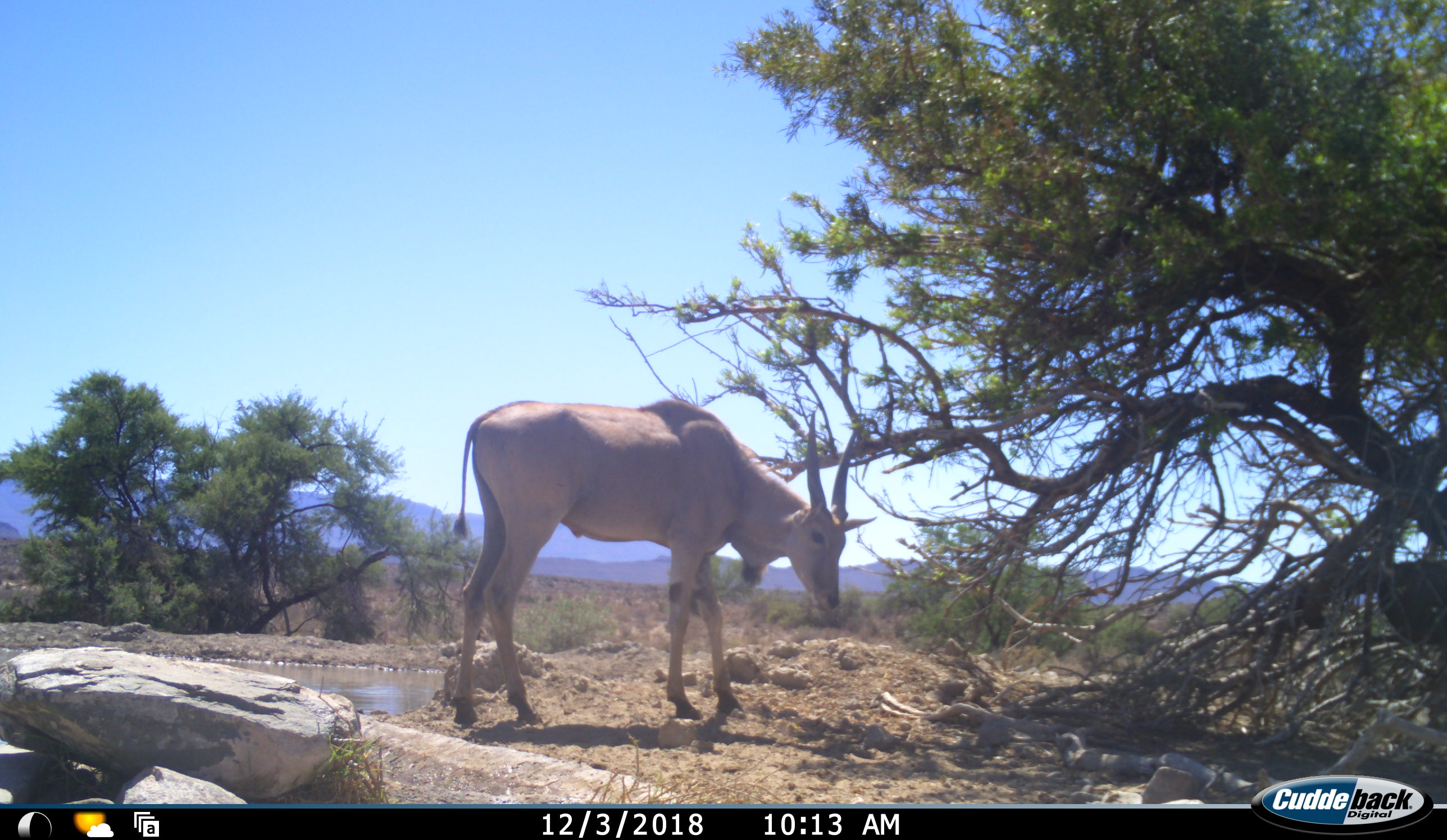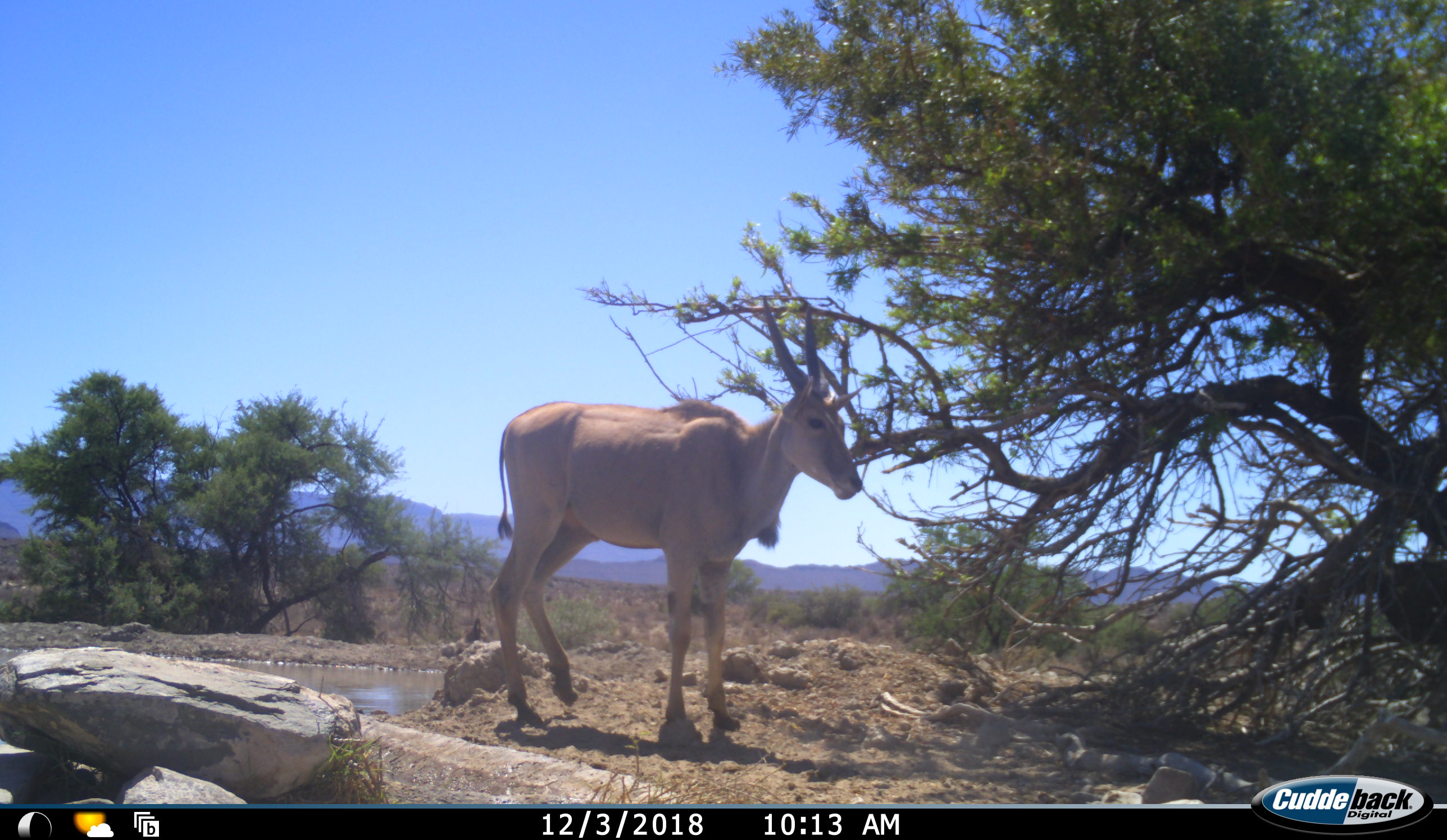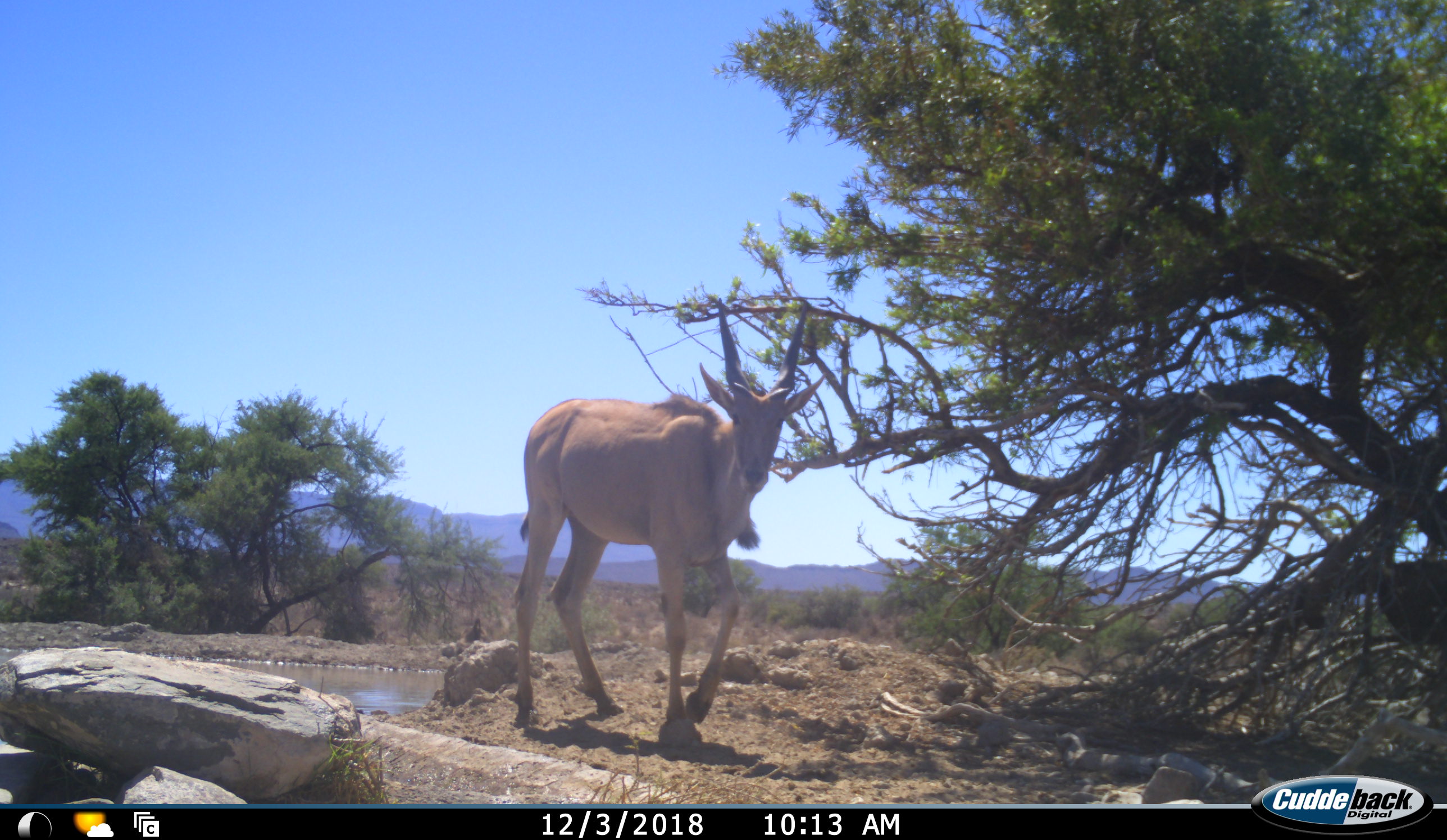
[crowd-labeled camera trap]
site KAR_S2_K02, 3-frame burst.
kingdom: Animalia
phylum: Chordata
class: Mammalia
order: Artiodactyla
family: Bovidae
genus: Tragelaphus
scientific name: Tragelaphus oryx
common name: eland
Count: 1.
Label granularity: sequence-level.